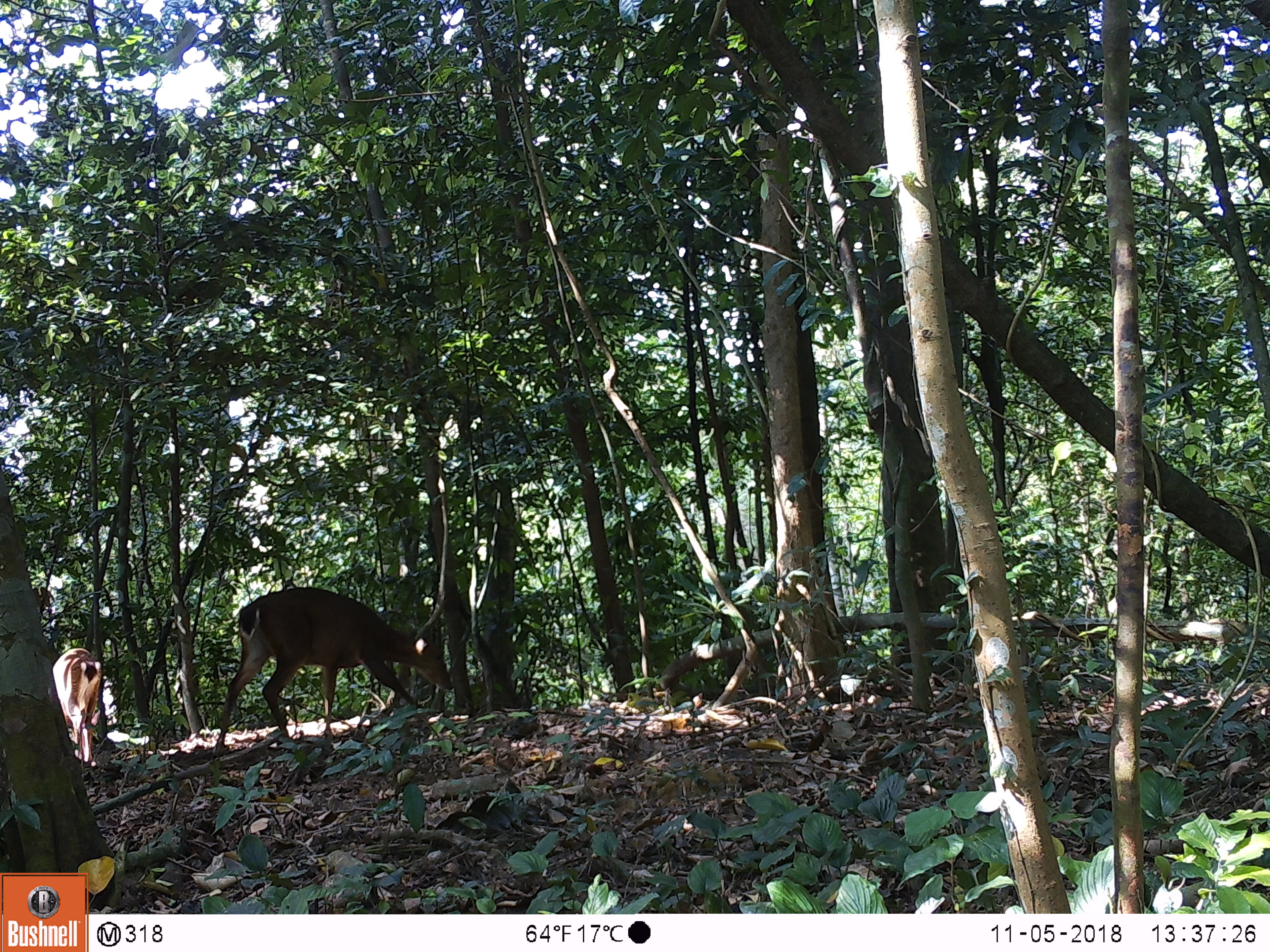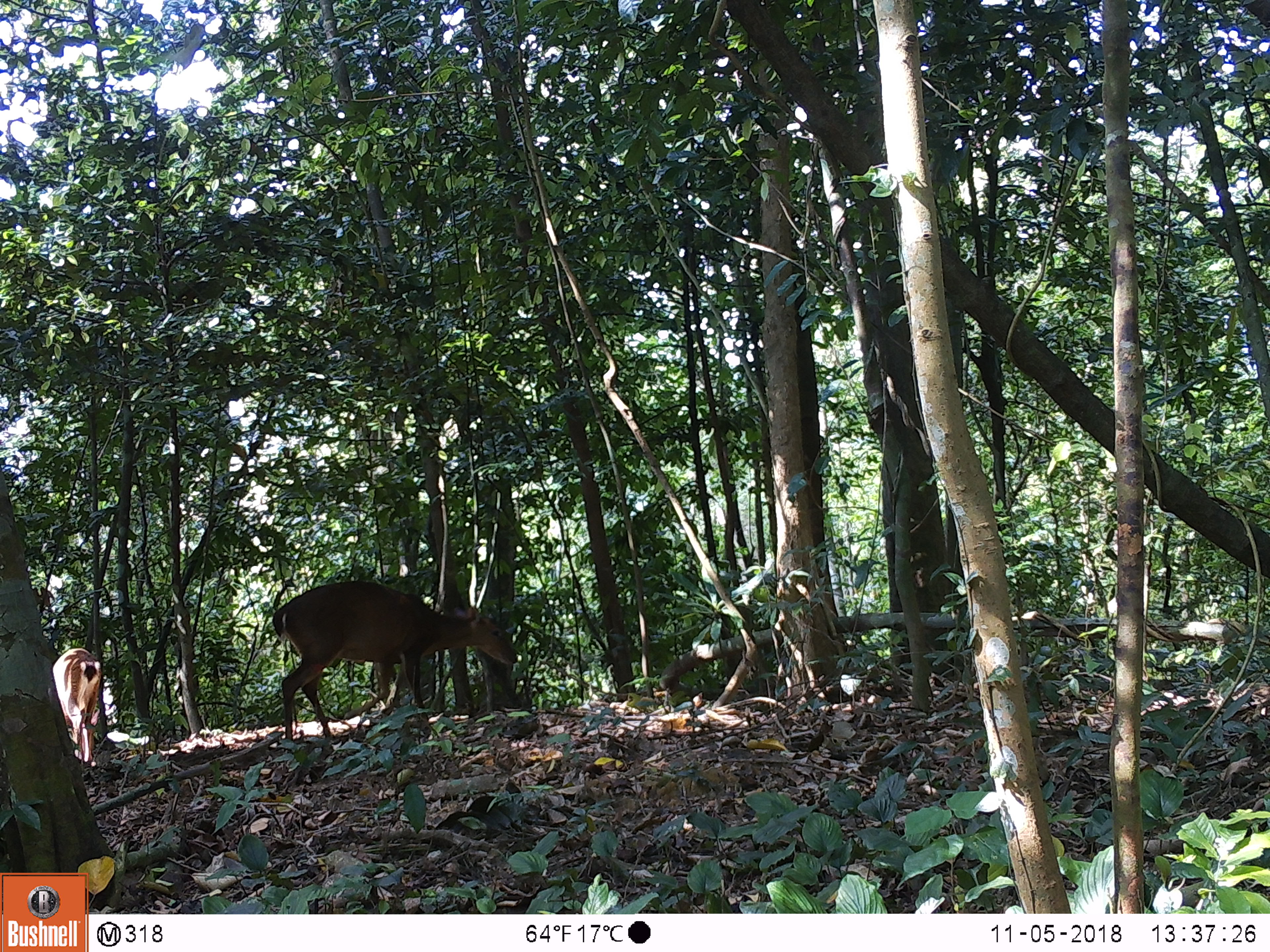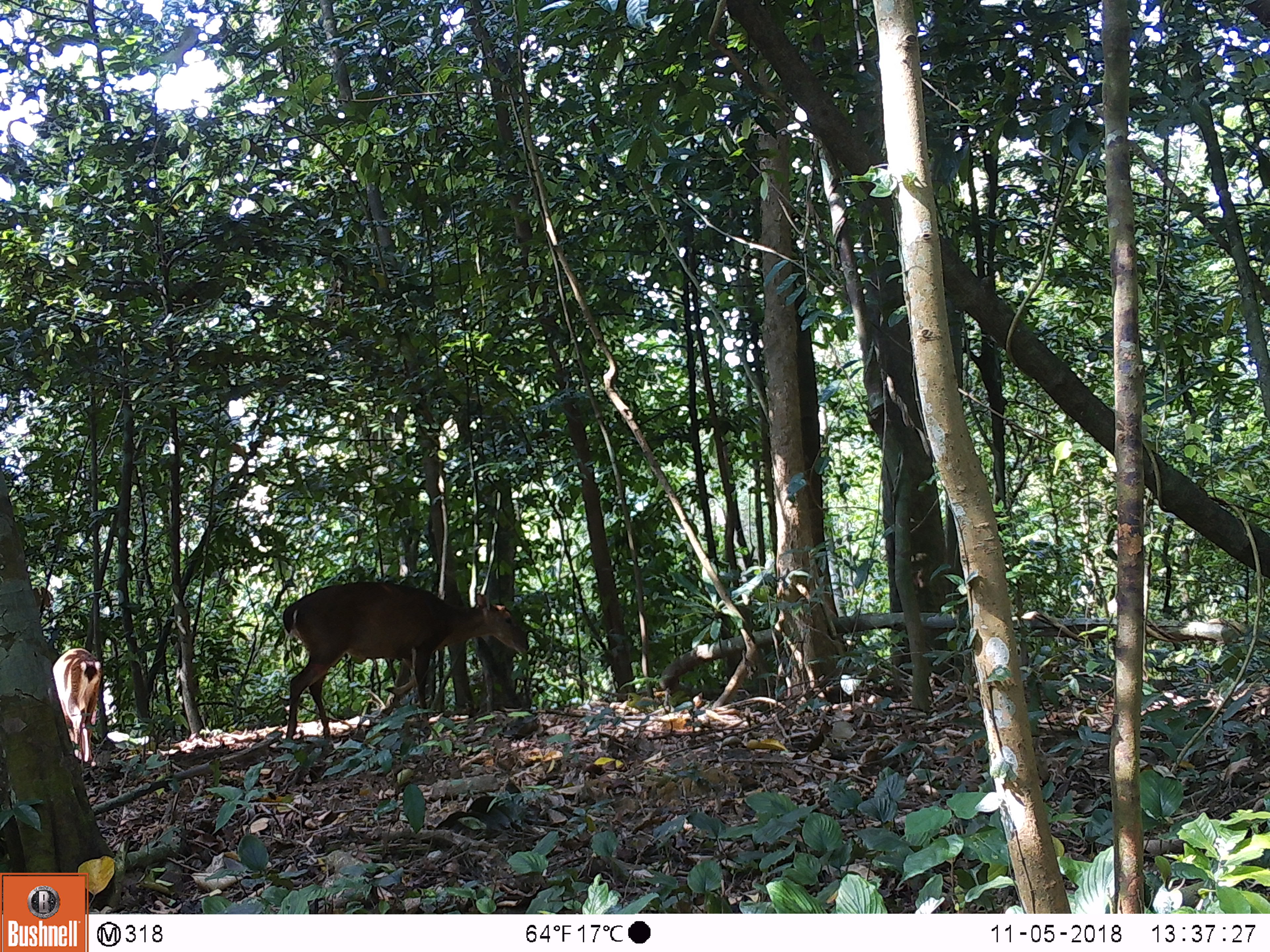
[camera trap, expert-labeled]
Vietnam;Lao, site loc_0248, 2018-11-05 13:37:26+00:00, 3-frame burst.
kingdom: Animalia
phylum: Chordata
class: Mammalia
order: Artiodactyla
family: Cervidae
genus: Muntiacus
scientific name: Muntiacus vuquangensis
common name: large-antlered muntjac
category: large antlered muntjac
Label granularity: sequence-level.